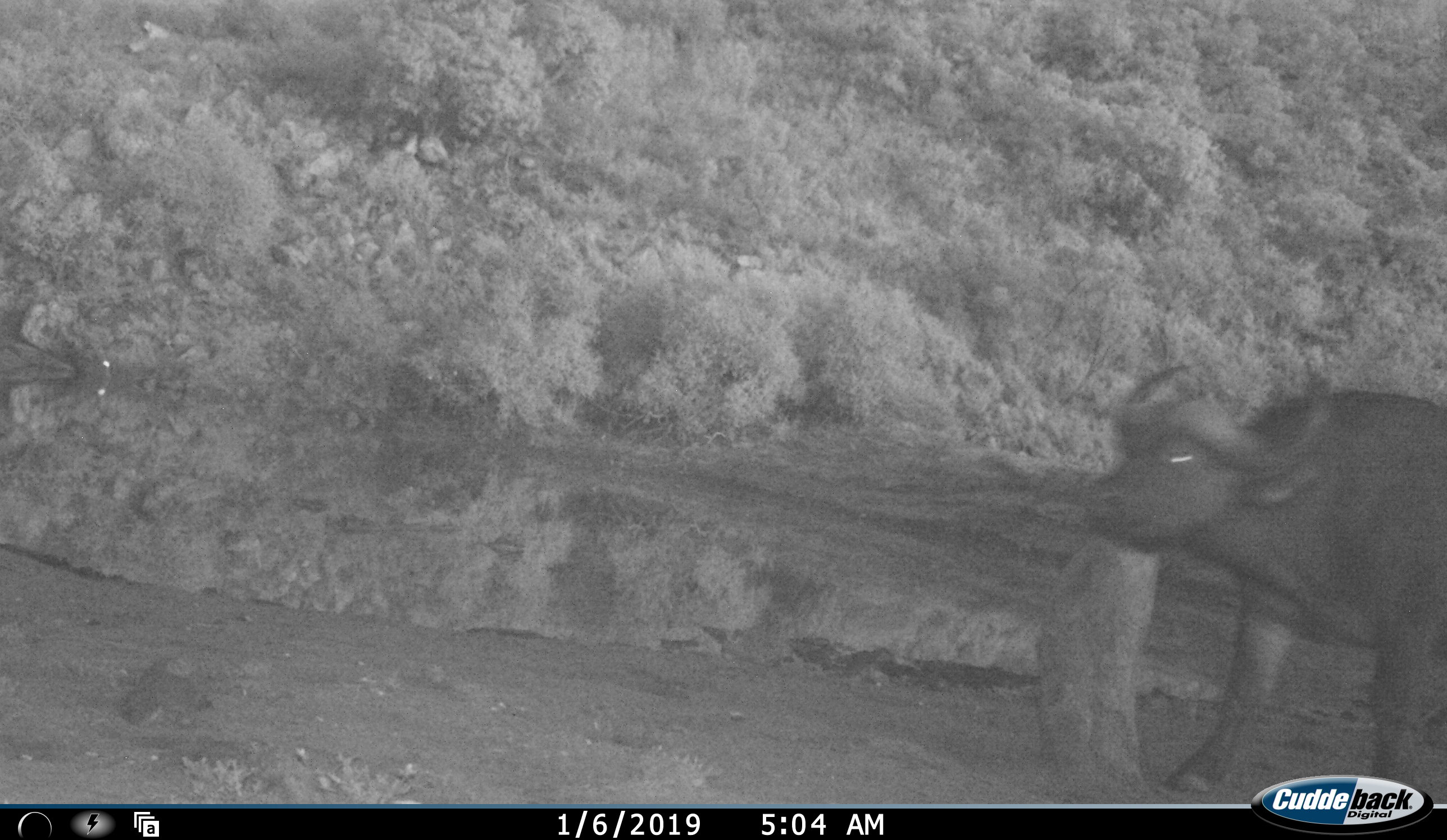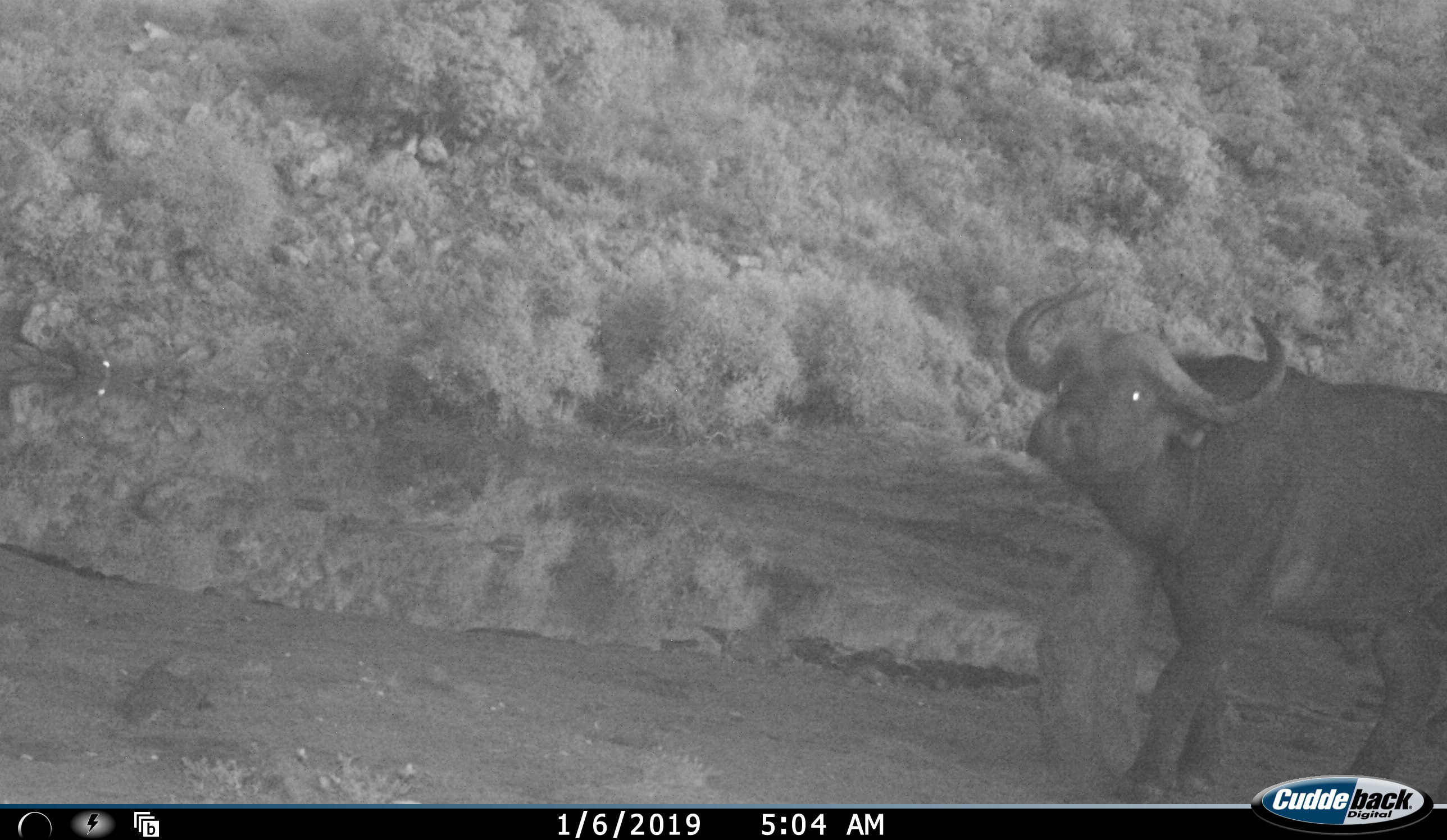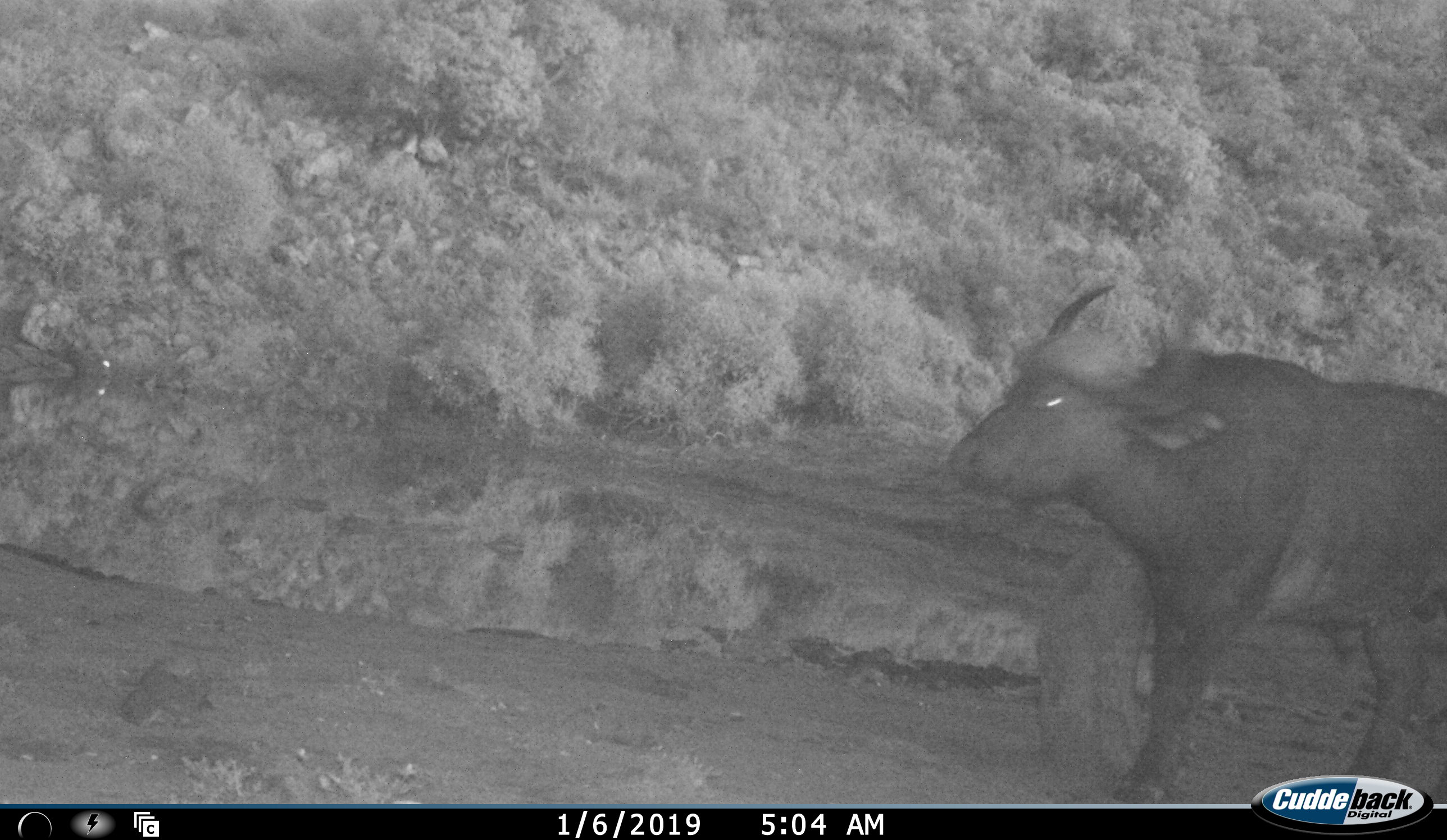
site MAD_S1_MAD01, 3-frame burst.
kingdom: Animalia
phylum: Chordata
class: Mammalia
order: Artiodactyla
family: Bovidae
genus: Syncerus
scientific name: Syncerus caffer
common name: african buffalo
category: buffalo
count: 1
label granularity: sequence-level